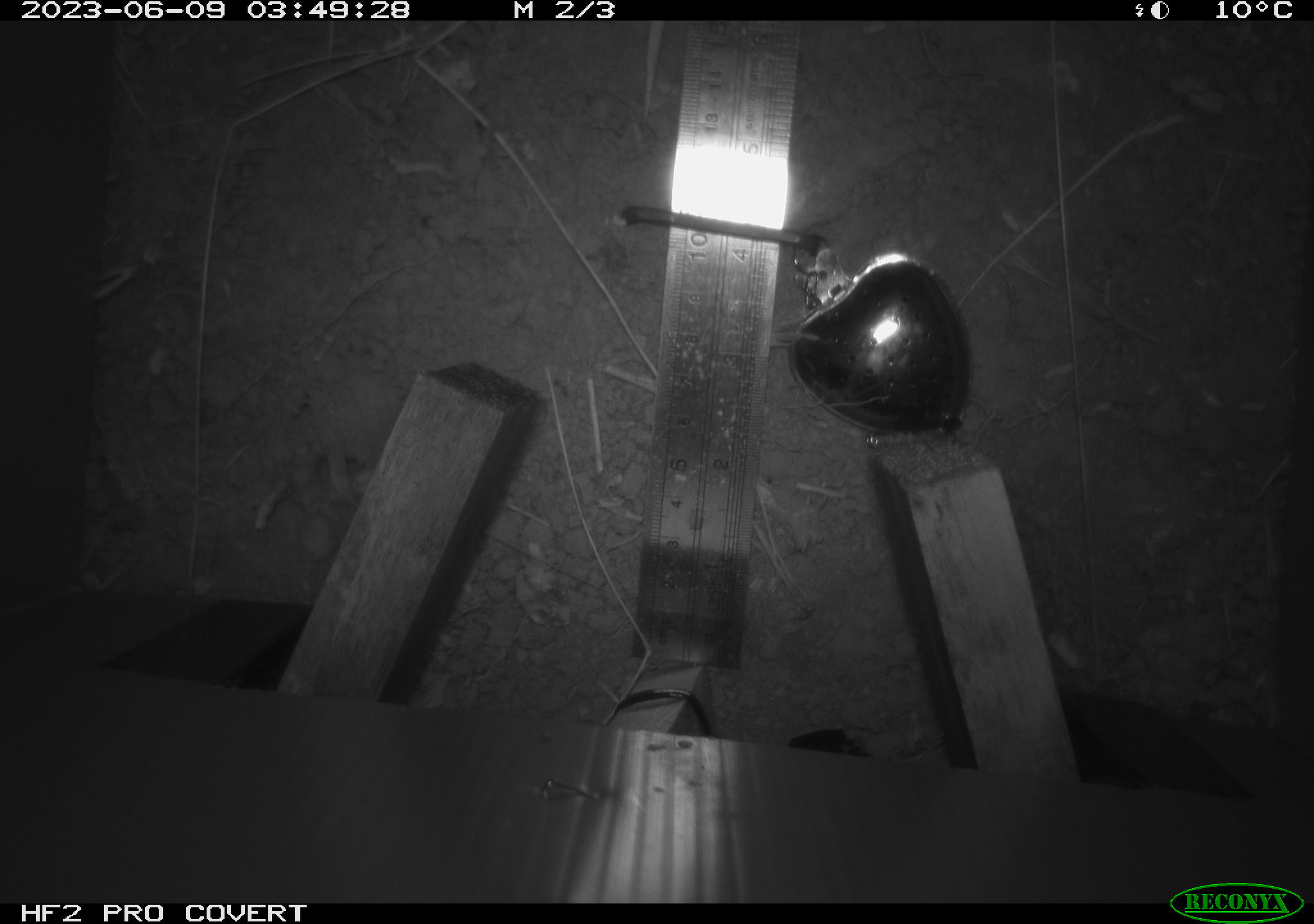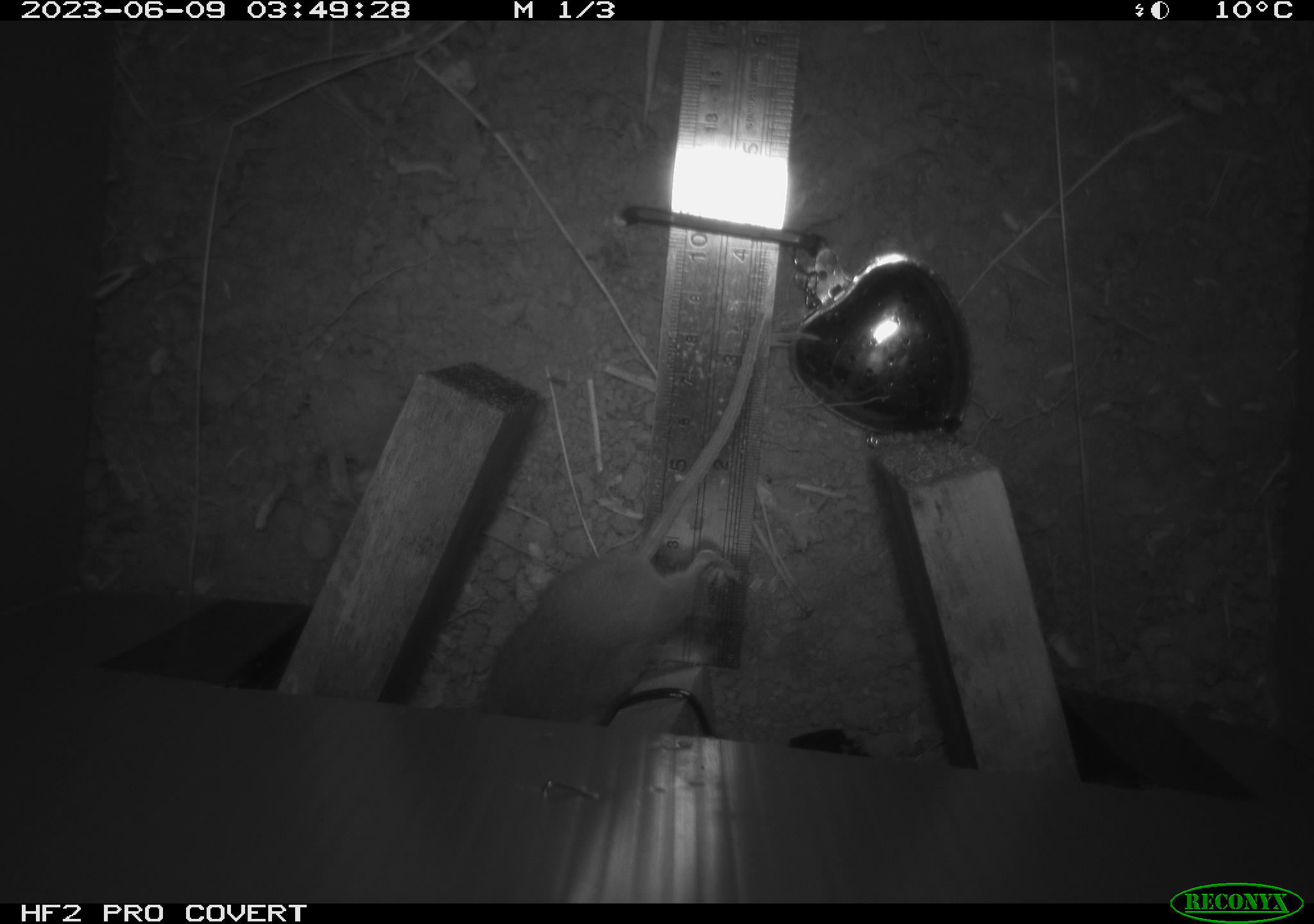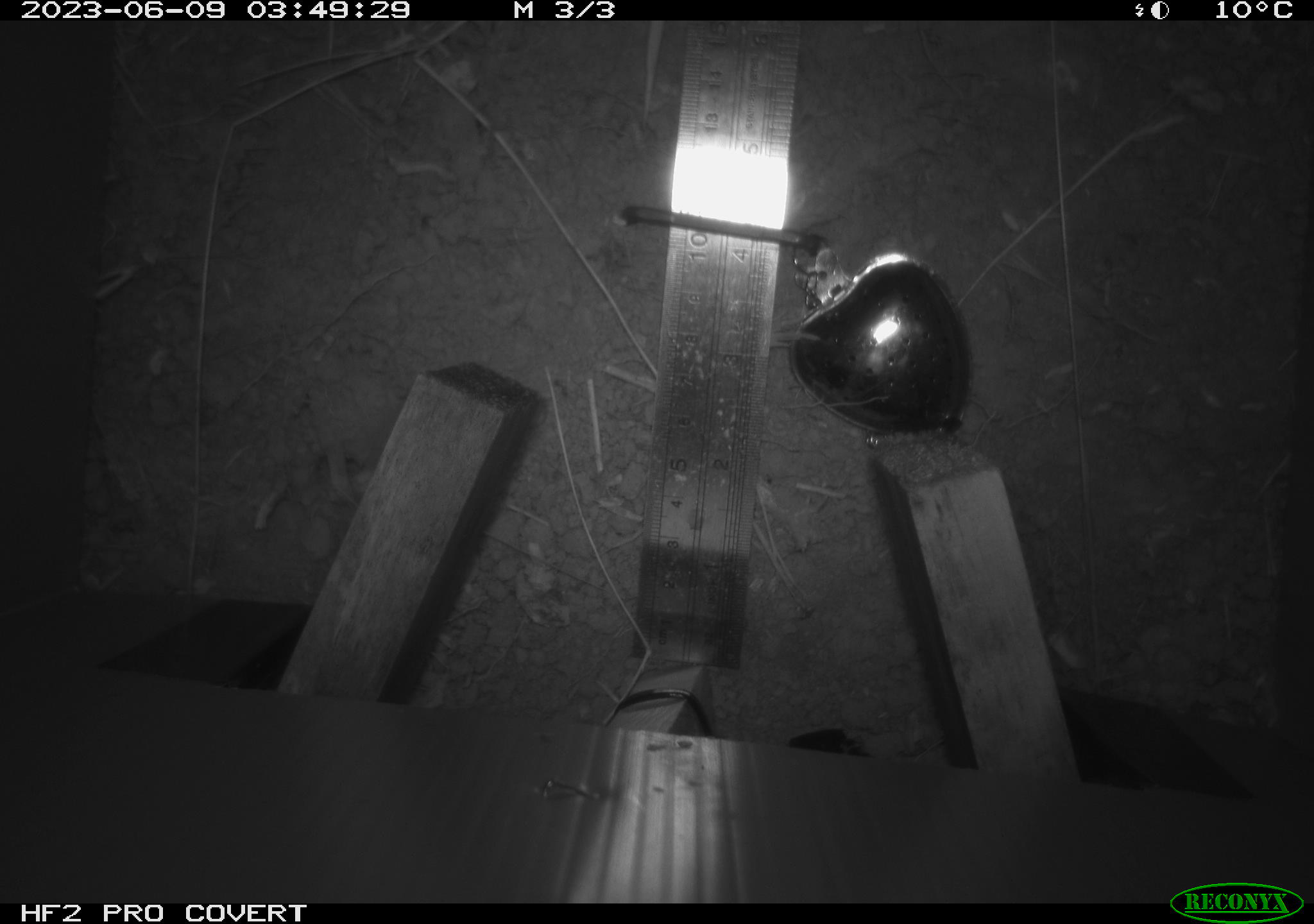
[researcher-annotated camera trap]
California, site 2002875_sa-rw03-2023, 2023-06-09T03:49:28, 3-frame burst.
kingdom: Animalia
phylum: Chordata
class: Mammalia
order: Rodentia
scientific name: Rodentia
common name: mouse species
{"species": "mouse species (Rodentia)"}